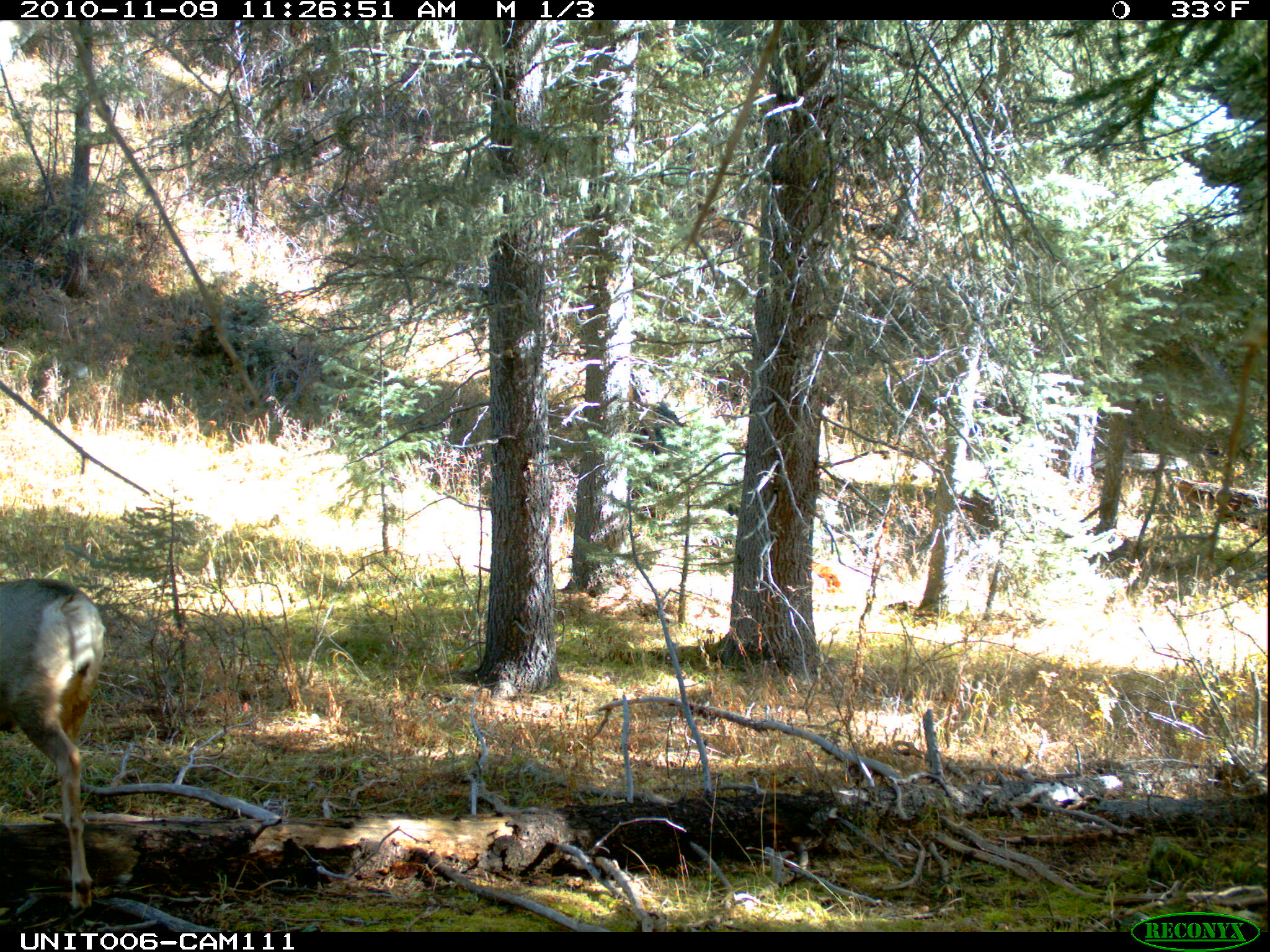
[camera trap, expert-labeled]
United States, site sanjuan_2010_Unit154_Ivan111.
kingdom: Animalia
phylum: Chordata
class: Mammalia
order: Artiodactyla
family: Cervidae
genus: Odocoileus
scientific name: Odocoileus hemionus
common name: mule deer